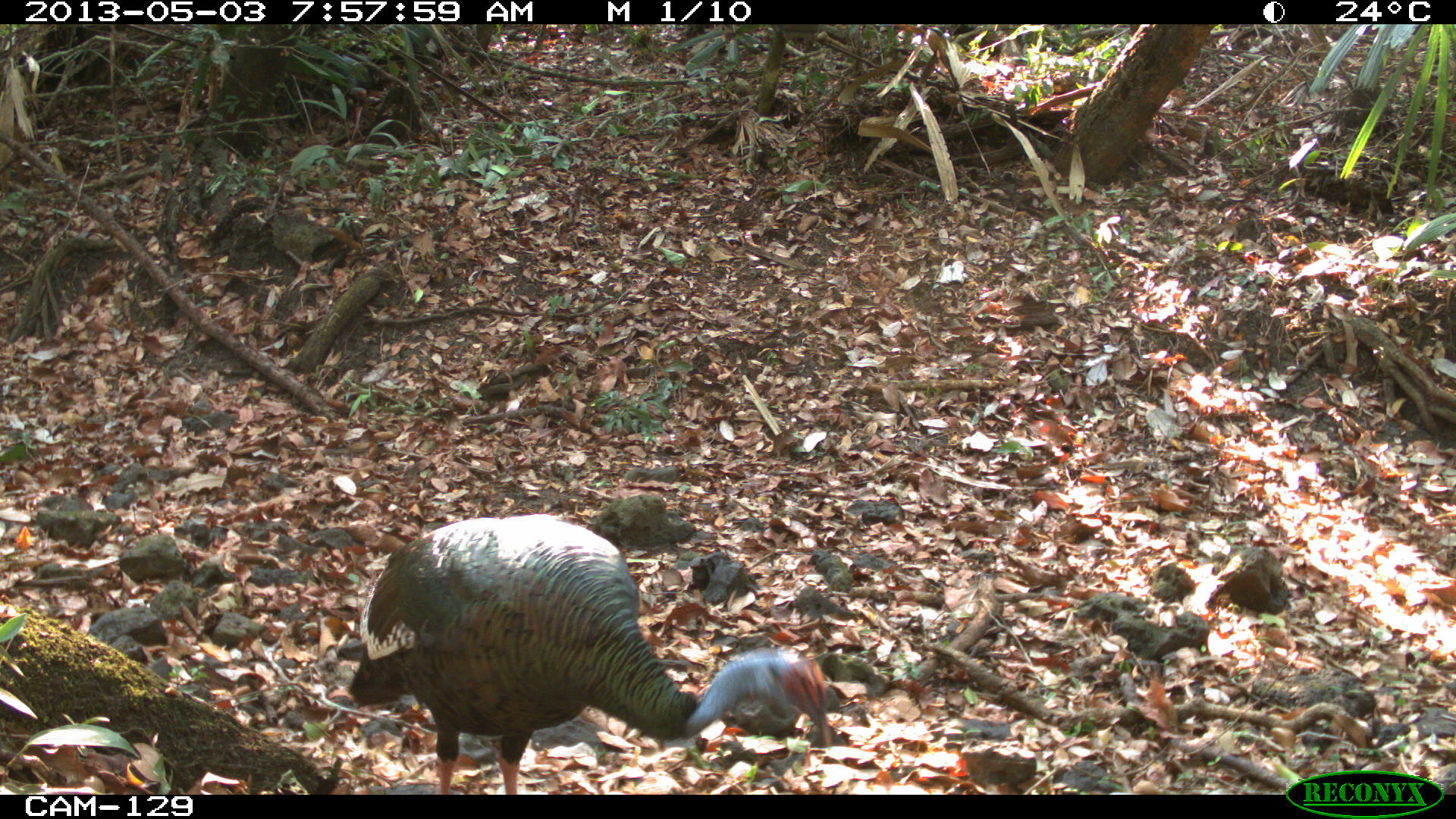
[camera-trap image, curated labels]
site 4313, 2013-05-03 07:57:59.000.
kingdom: Animalia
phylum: Chordata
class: Aves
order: Galliformes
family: Phasianidae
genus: Meleagris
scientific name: Meleagris ocellata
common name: ocellated turkey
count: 3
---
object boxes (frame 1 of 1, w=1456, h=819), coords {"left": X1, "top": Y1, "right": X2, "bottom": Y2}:
meleagris ocellata: {"left": 345, "top": 510, "right": 834, "bottom": 792}